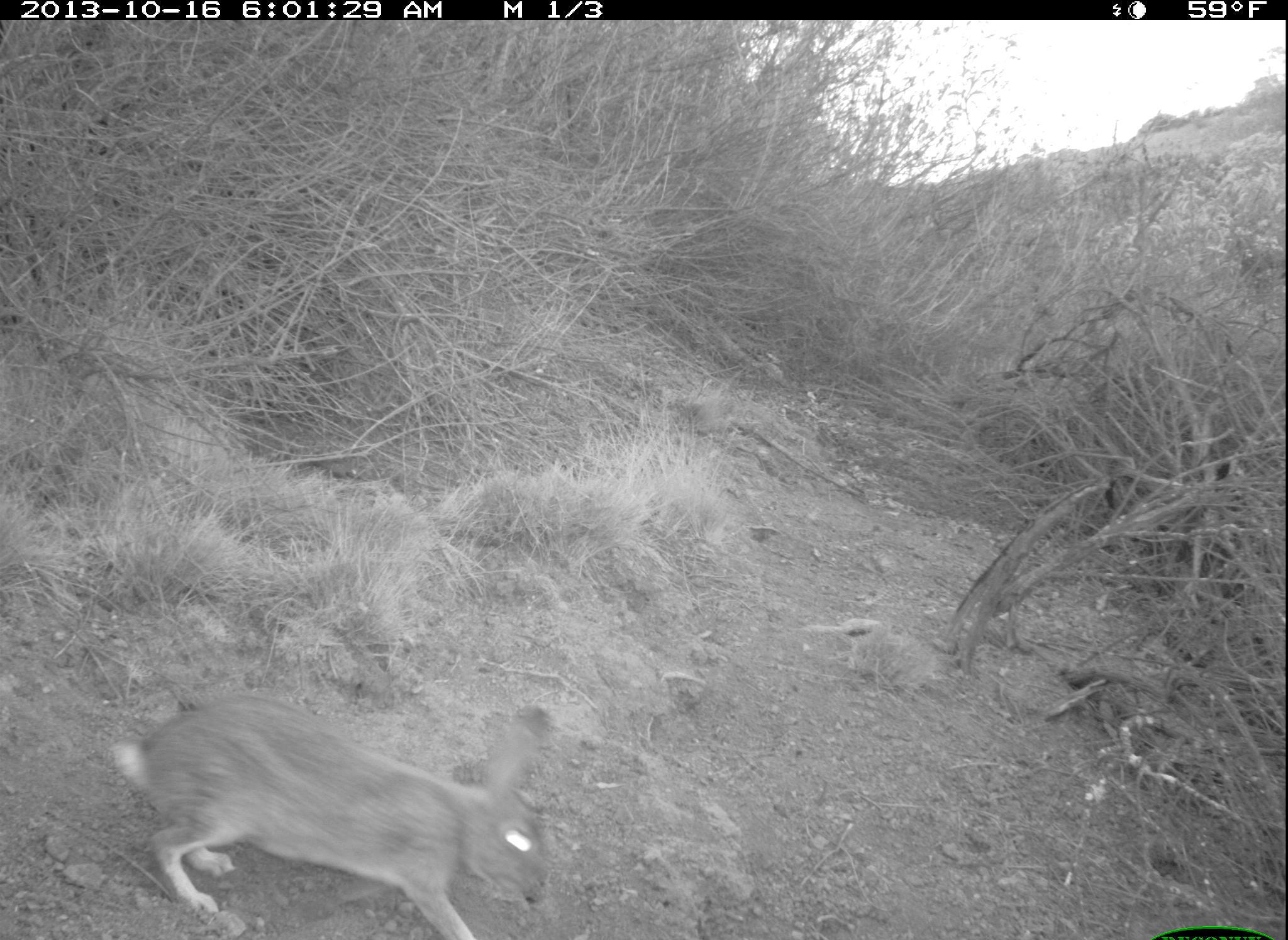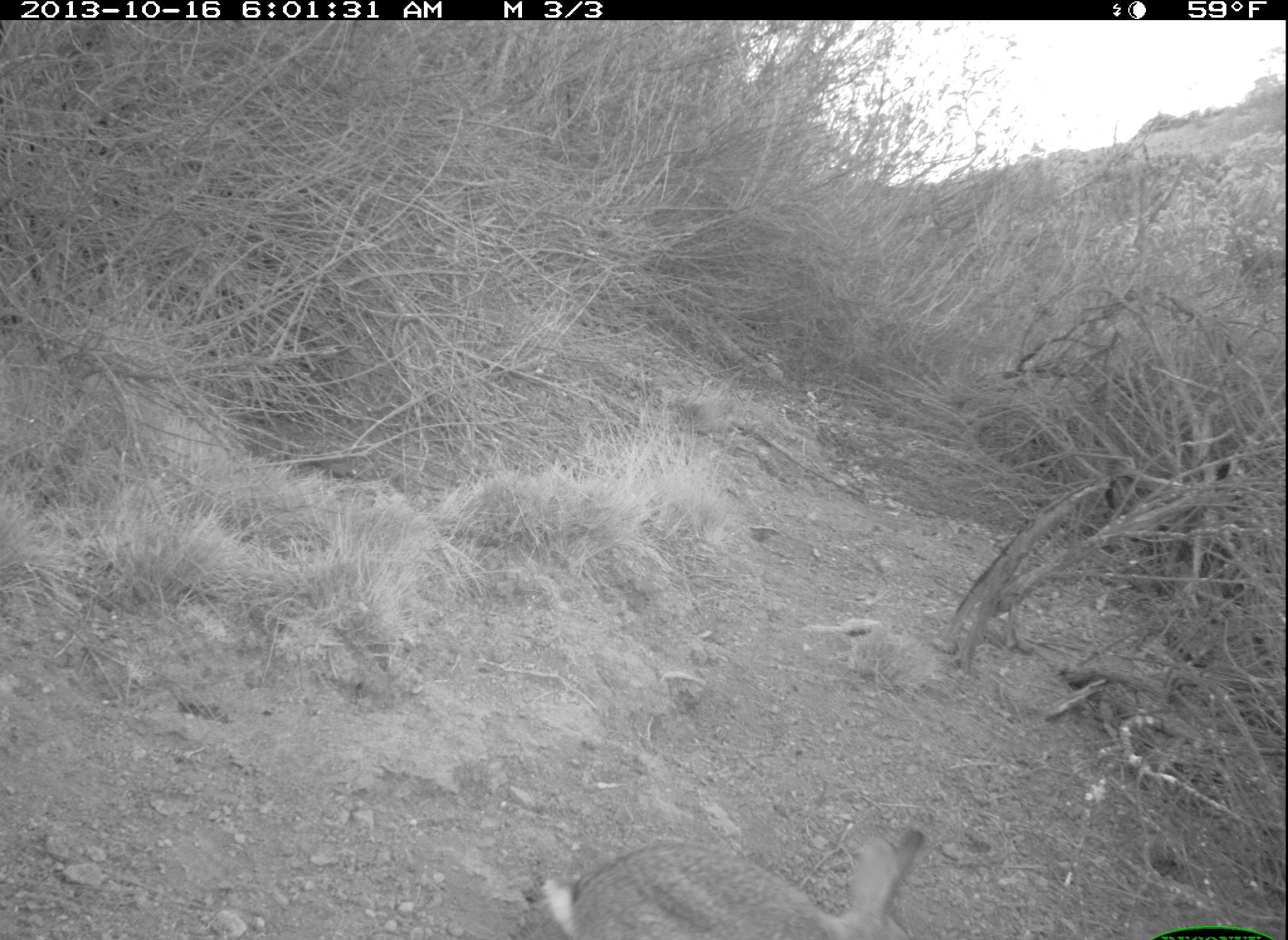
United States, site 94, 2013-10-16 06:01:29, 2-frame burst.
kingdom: Animalia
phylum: Chordata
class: Mammalia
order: Lagomorpha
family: Leporidae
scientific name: Leporidae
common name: rabbits and hares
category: rabbit